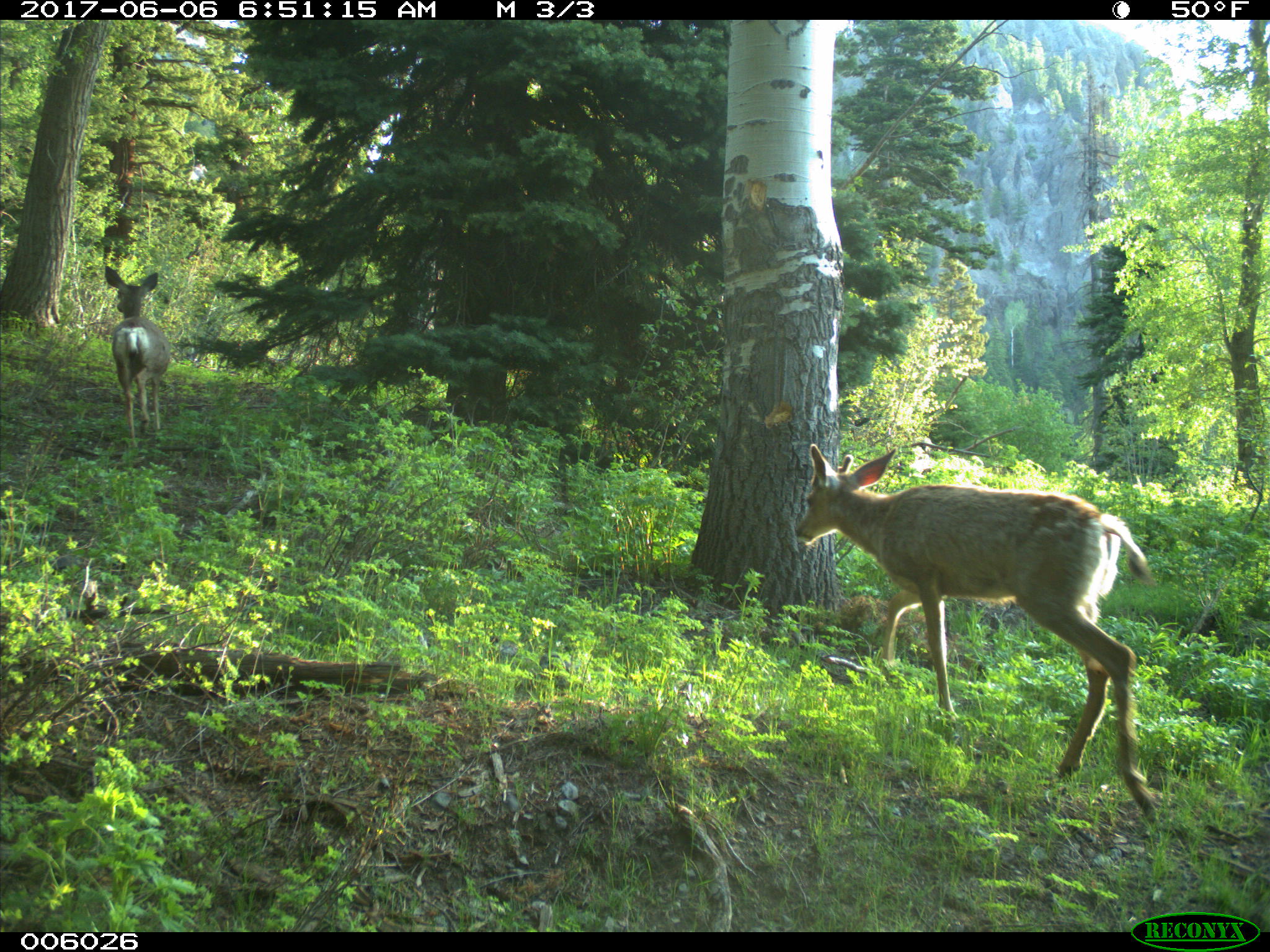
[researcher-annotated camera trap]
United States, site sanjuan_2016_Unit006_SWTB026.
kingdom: Animalia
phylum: Chordata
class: Mammalia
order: Artiodactyla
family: Cervidae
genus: Odocoileus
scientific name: Odocoileus hemionus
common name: mule deer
Odocoileus hemionus (mule deer).